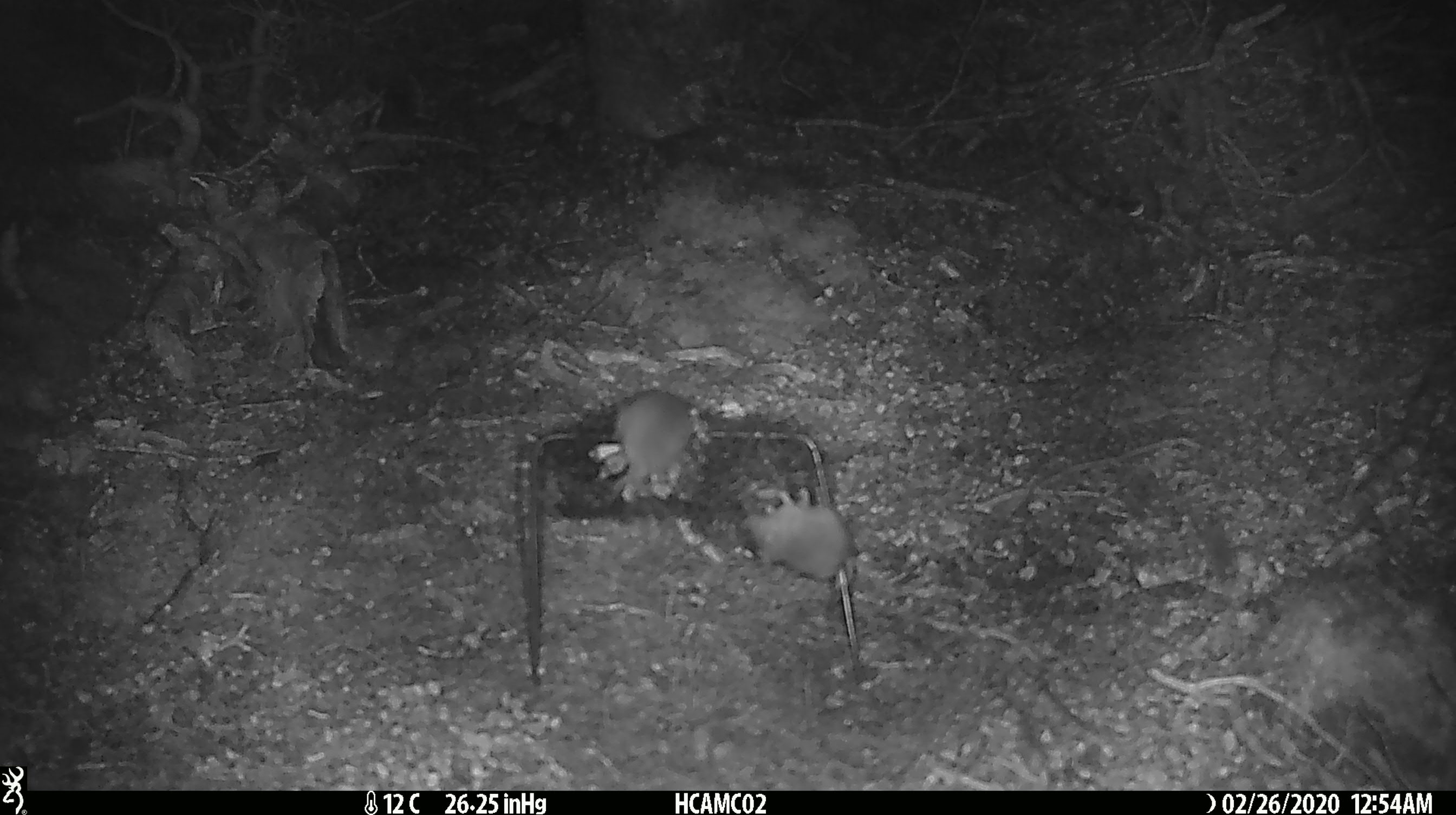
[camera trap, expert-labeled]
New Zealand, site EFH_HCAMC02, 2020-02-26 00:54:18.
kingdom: Animalia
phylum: Chordata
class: Mammalia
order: Rodentia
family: Muridae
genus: Mus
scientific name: Mus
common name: mouse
Mouse (Mus).